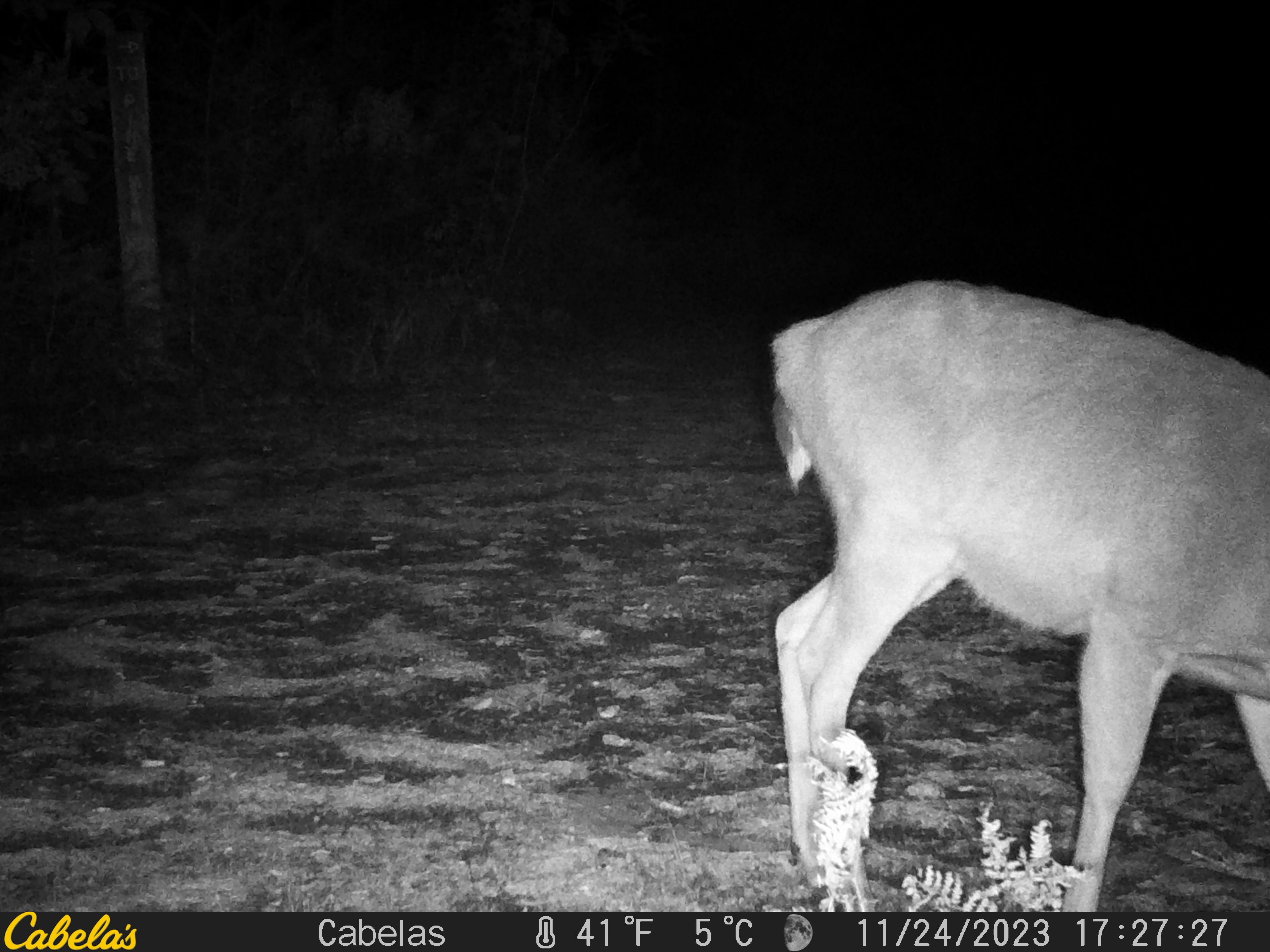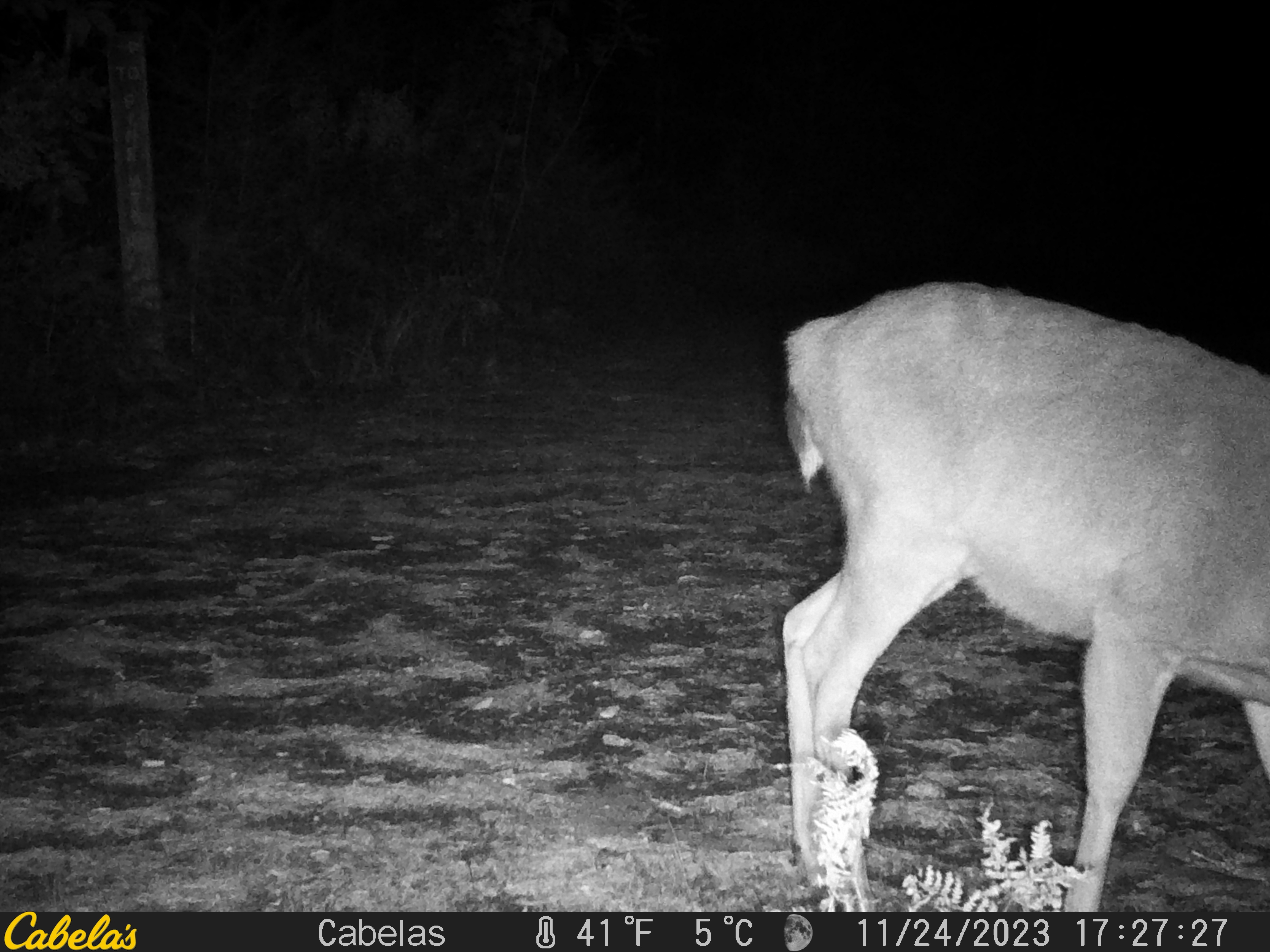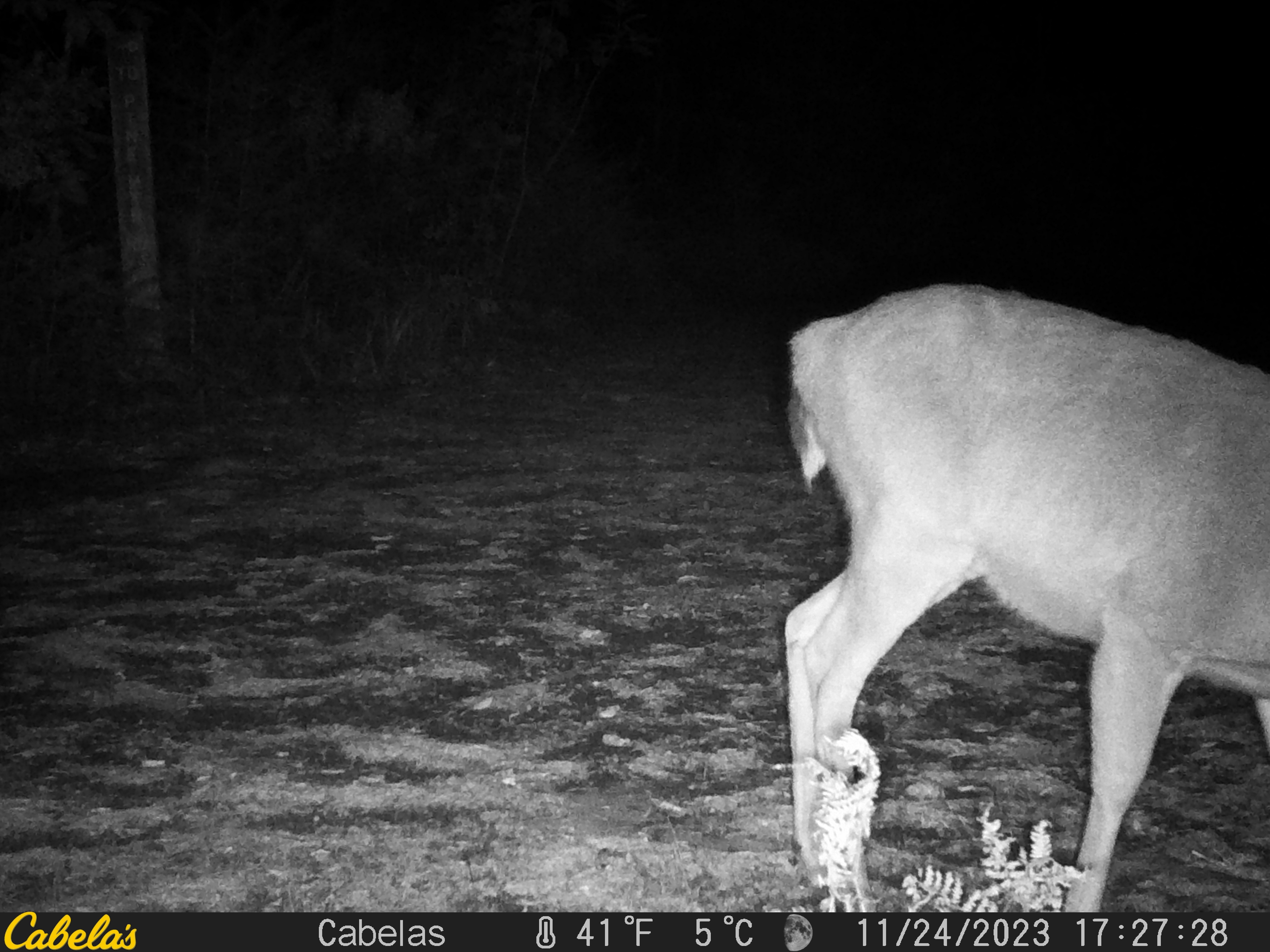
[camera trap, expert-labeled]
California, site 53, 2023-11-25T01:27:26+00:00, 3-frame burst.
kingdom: Animalia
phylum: Chordata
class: Mammalia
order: Artiodactyla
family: Cervidae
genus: Odocoileus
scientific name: Odocoileus hemionus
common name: mule deer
Mule deer (Odocoileus hemionus).